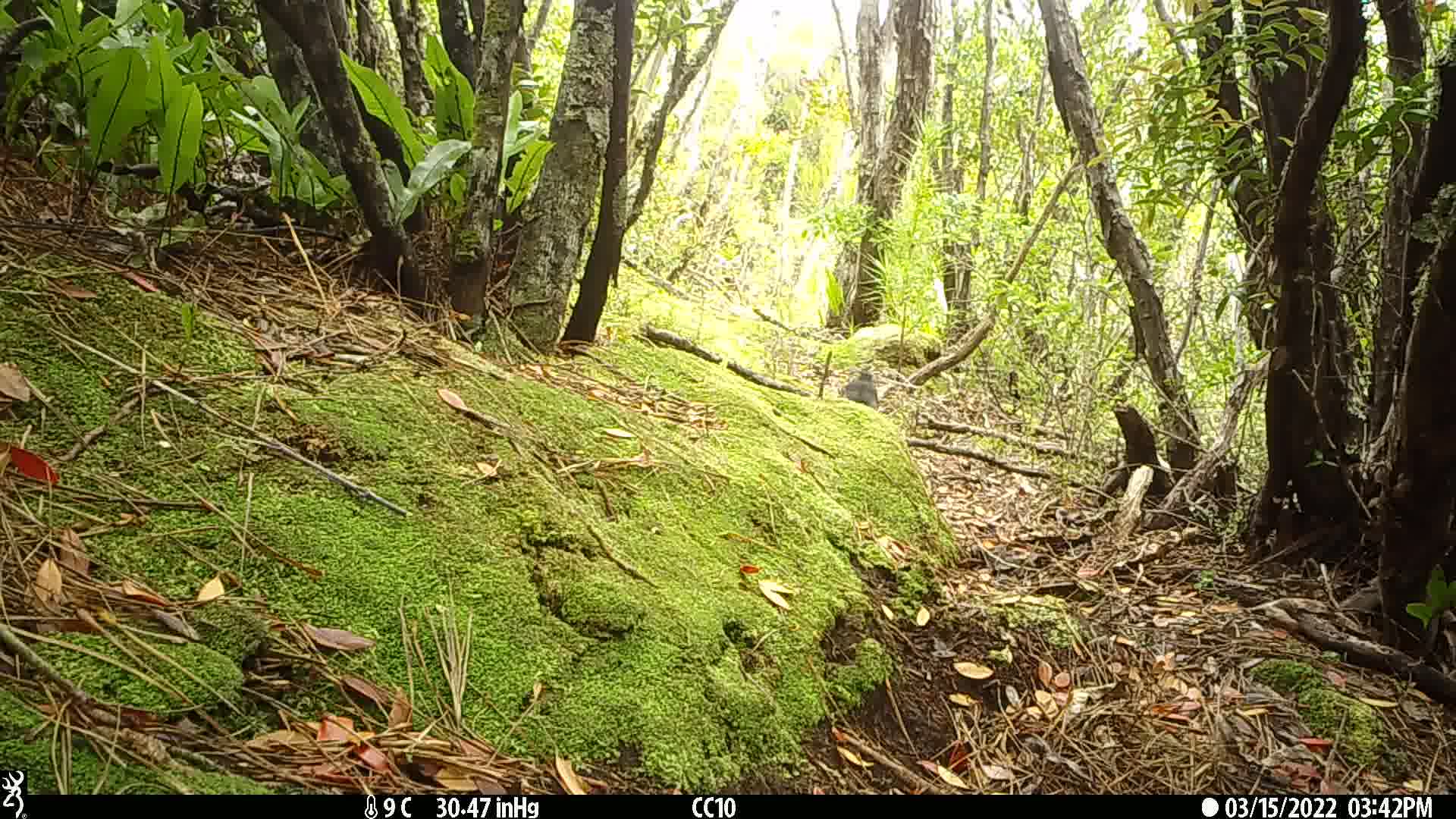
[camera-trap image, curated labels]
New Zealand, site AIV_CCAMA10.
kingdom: Animalia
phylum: Chordata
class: Aves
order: Passeriformes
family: Turdidae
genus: Turdus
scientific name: Turdus merula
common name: eurasian blackbird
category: blackbird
Blackbird (eurasian blackbird) (Turdus merula).